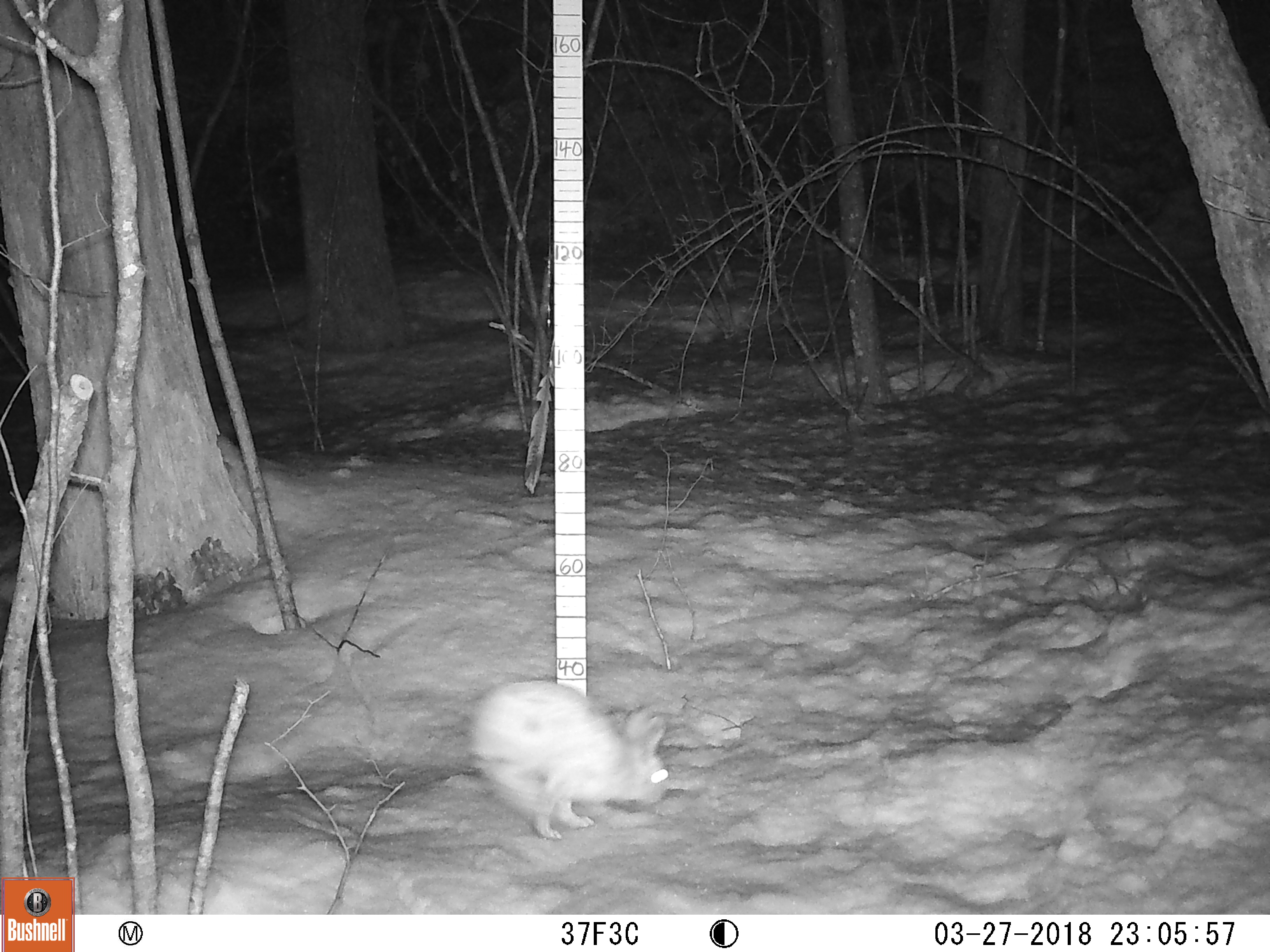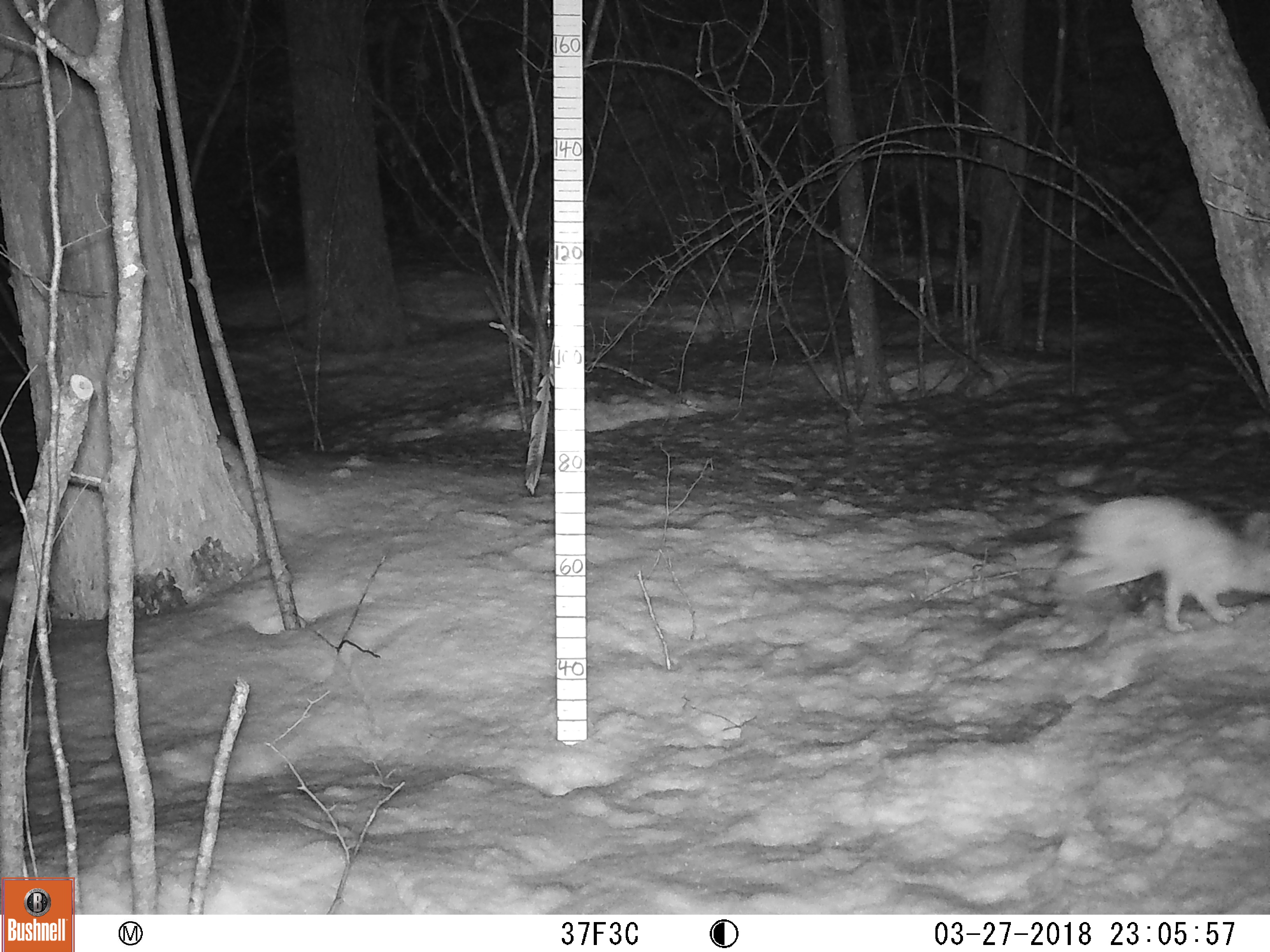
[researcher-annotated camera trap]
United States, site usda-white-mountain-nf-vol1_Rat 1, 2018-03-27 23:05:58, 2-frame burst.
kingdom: Animalia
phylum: Chordata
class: Mammalia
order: Lagomorpha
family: Leporidae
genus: Lepus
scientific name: Lepus americanus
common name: snowshoe hare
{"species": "snowshoe hare (Lepus americanus)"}